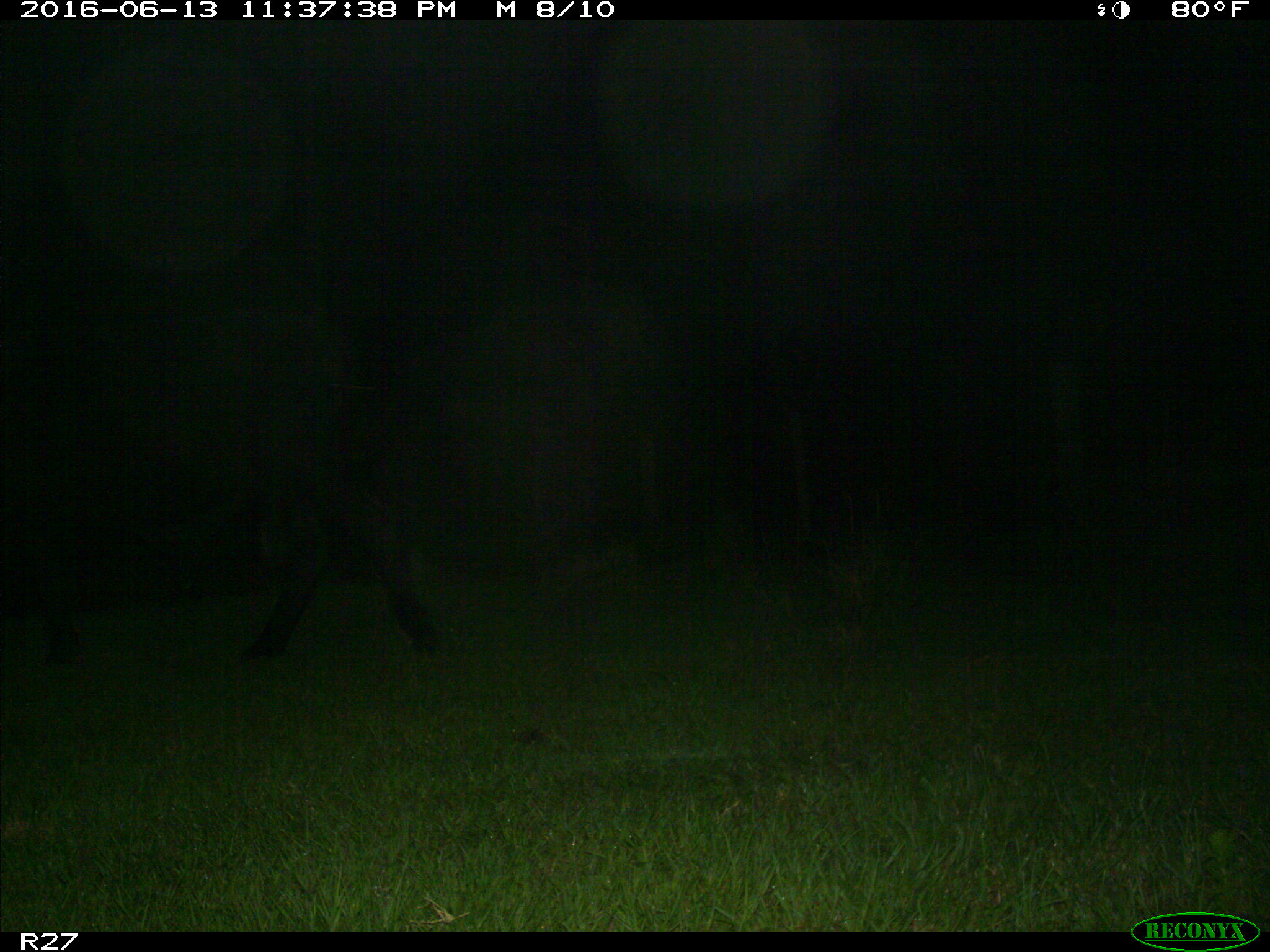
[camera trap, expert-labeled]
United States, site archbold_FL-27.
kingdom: Animalia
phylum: Chordata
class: Mammalia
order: Artiodactyla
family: Bovidae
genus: Bos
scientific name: Bos taurus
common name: domestic cow